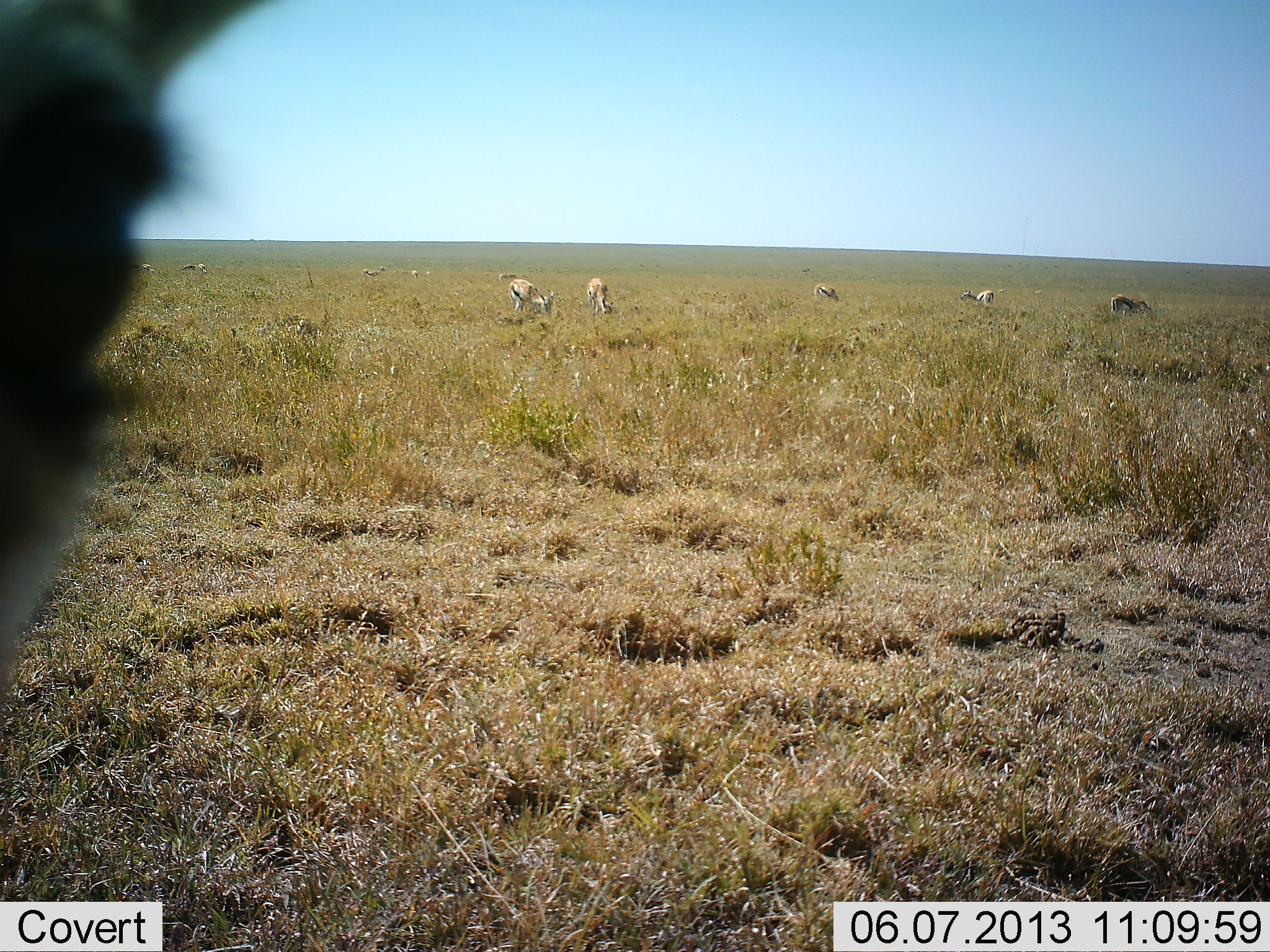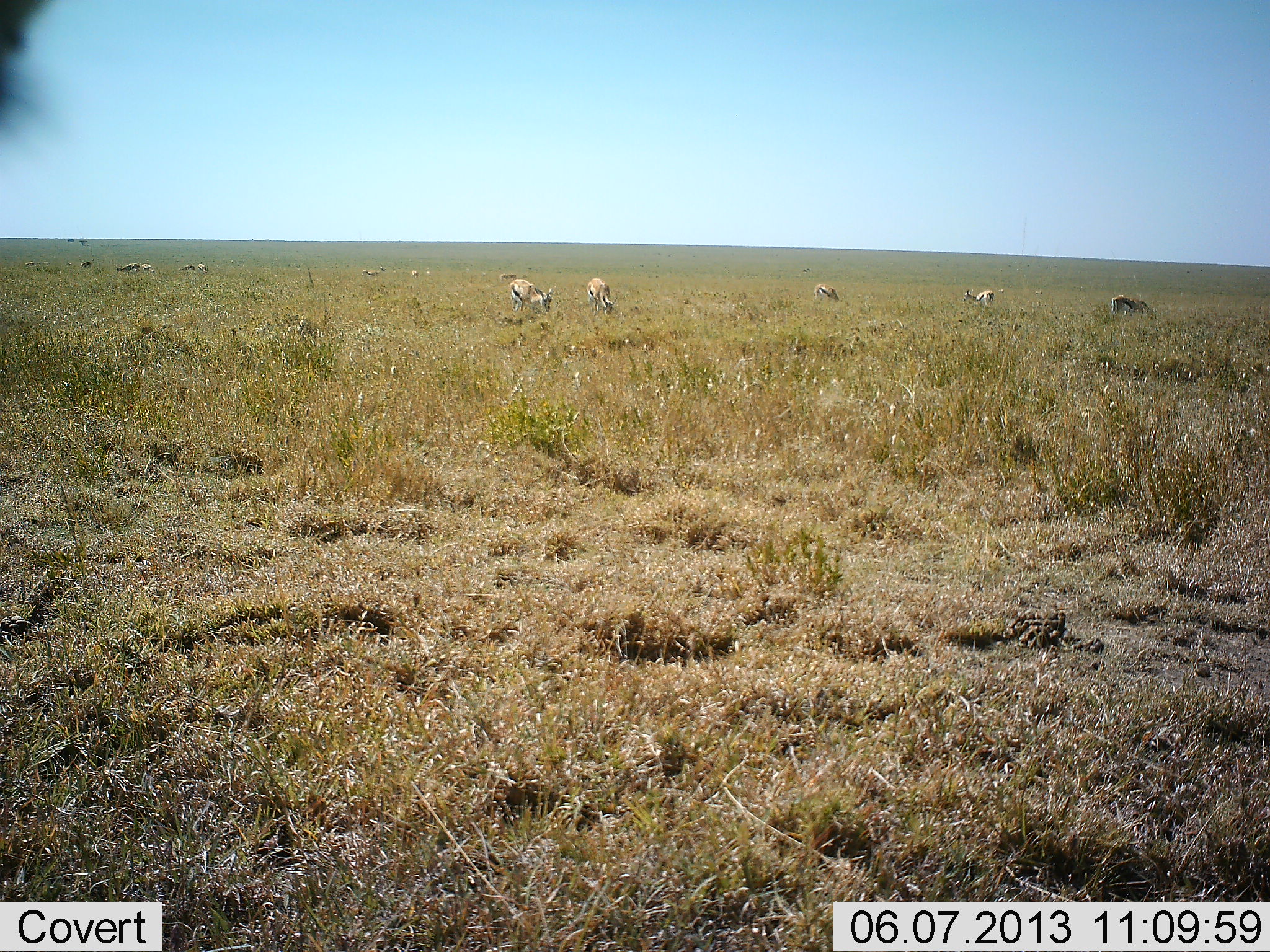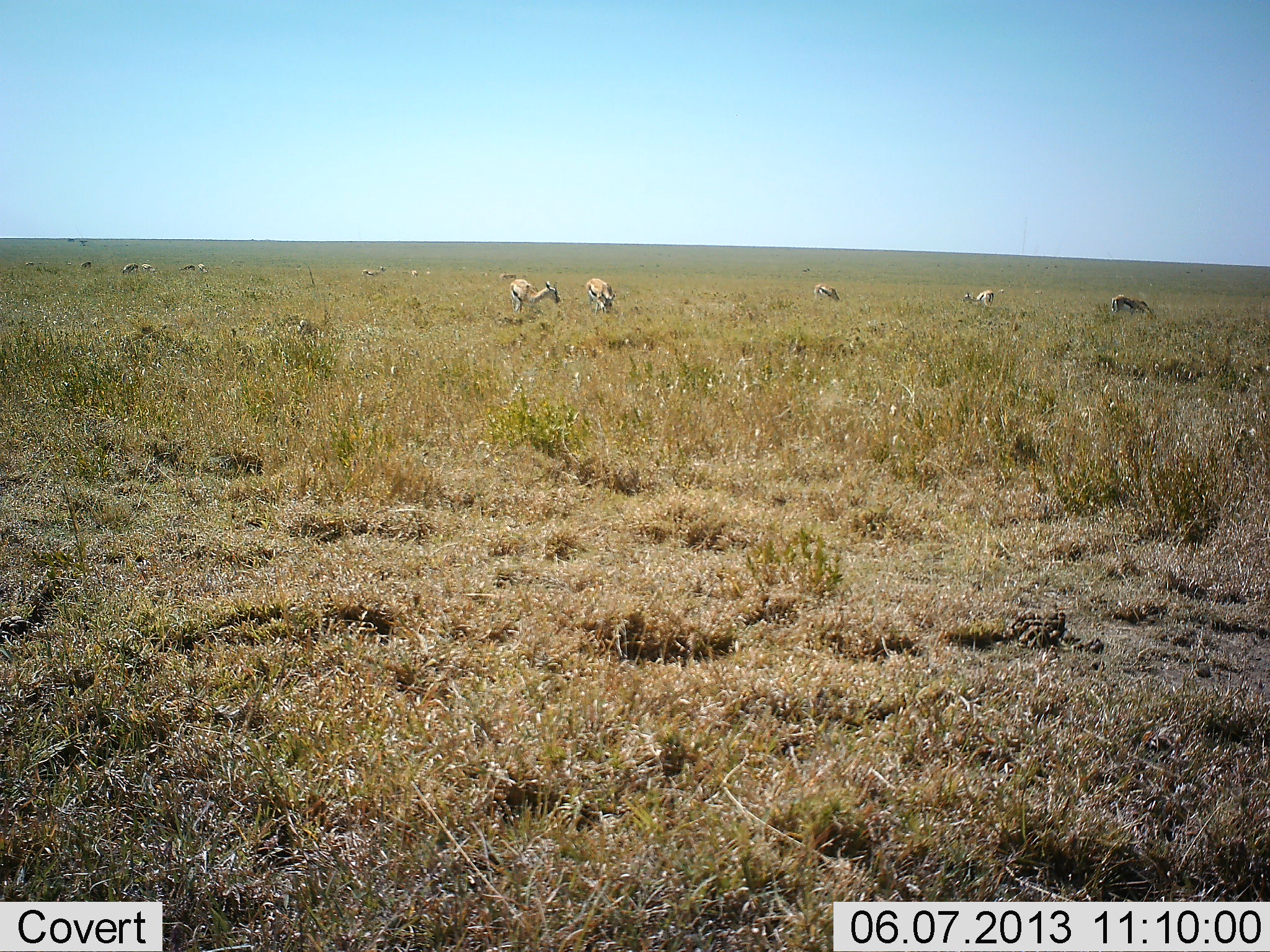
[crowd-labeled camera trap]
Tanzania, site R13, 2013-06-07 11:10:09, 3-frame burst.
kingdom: Animalia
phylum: Chordata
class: Mammalia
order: Artiodactyla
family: Bovidae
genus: Eudorcas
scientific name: Eudorcas thomsonii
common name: thomson's gazelle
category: gazellethomsons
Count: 9.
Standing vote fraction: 39%.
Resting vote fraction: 0%.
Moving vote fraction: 11%.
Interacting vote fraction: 0%.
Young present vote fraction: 0%.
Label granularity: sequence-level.